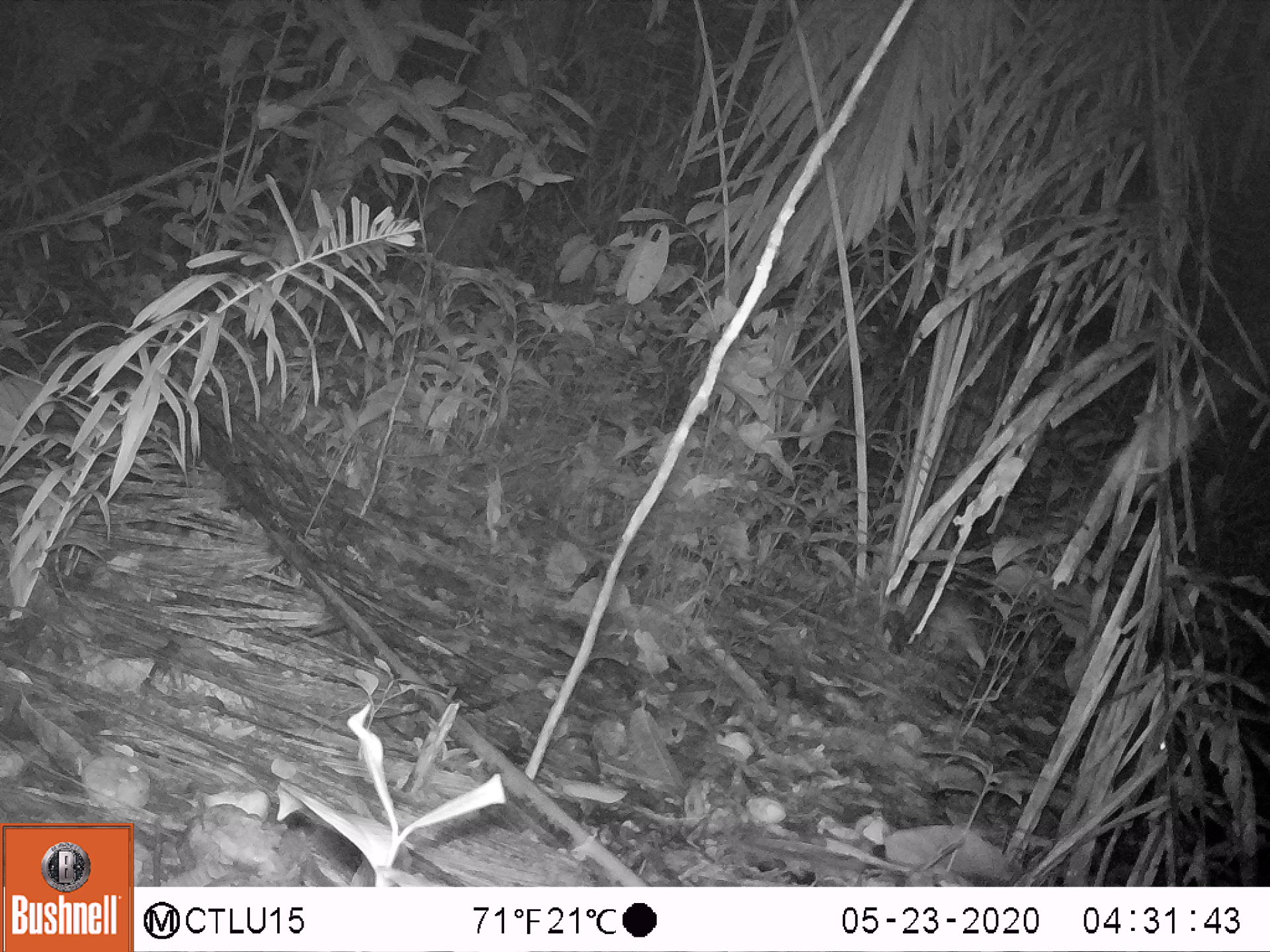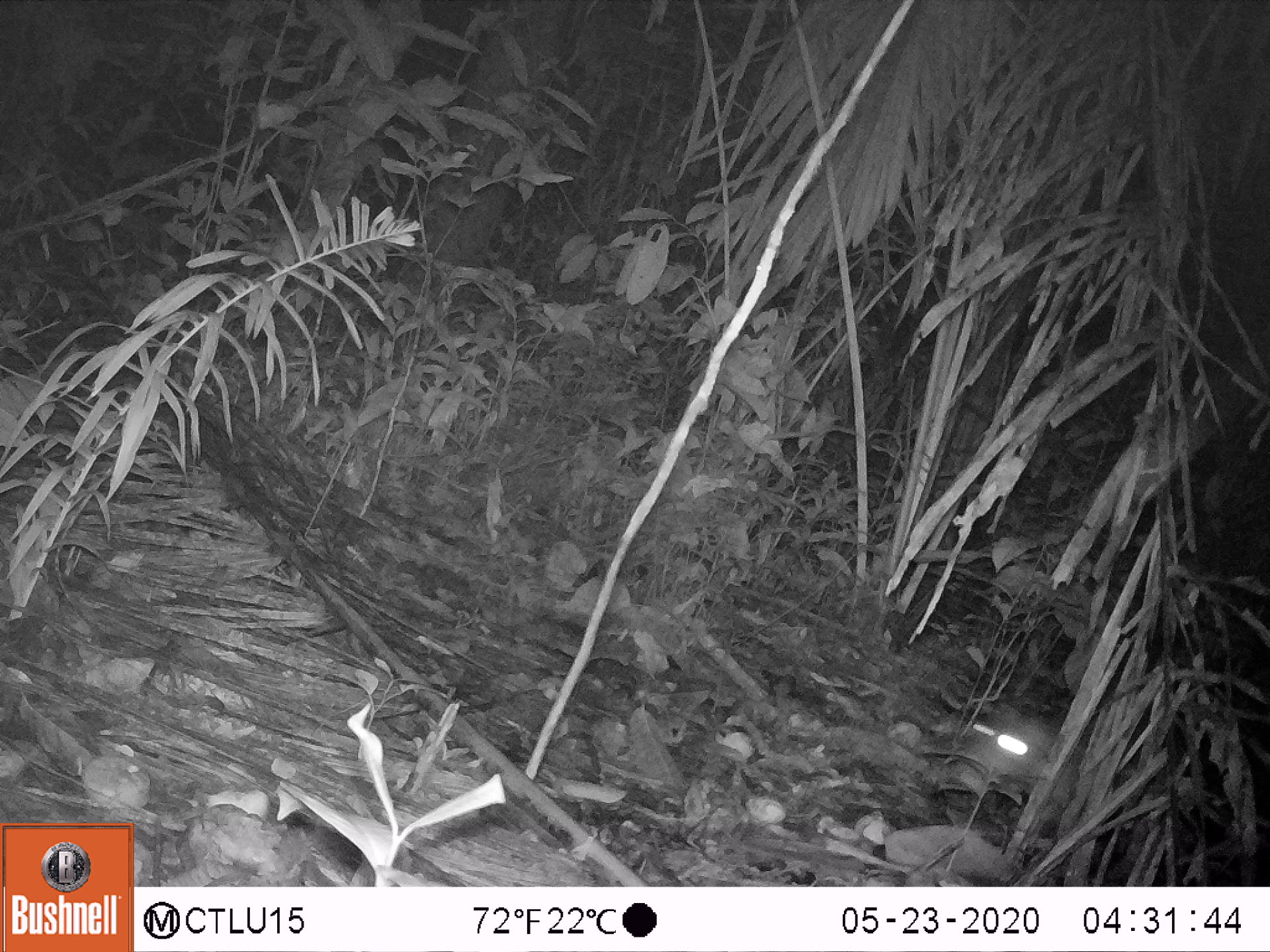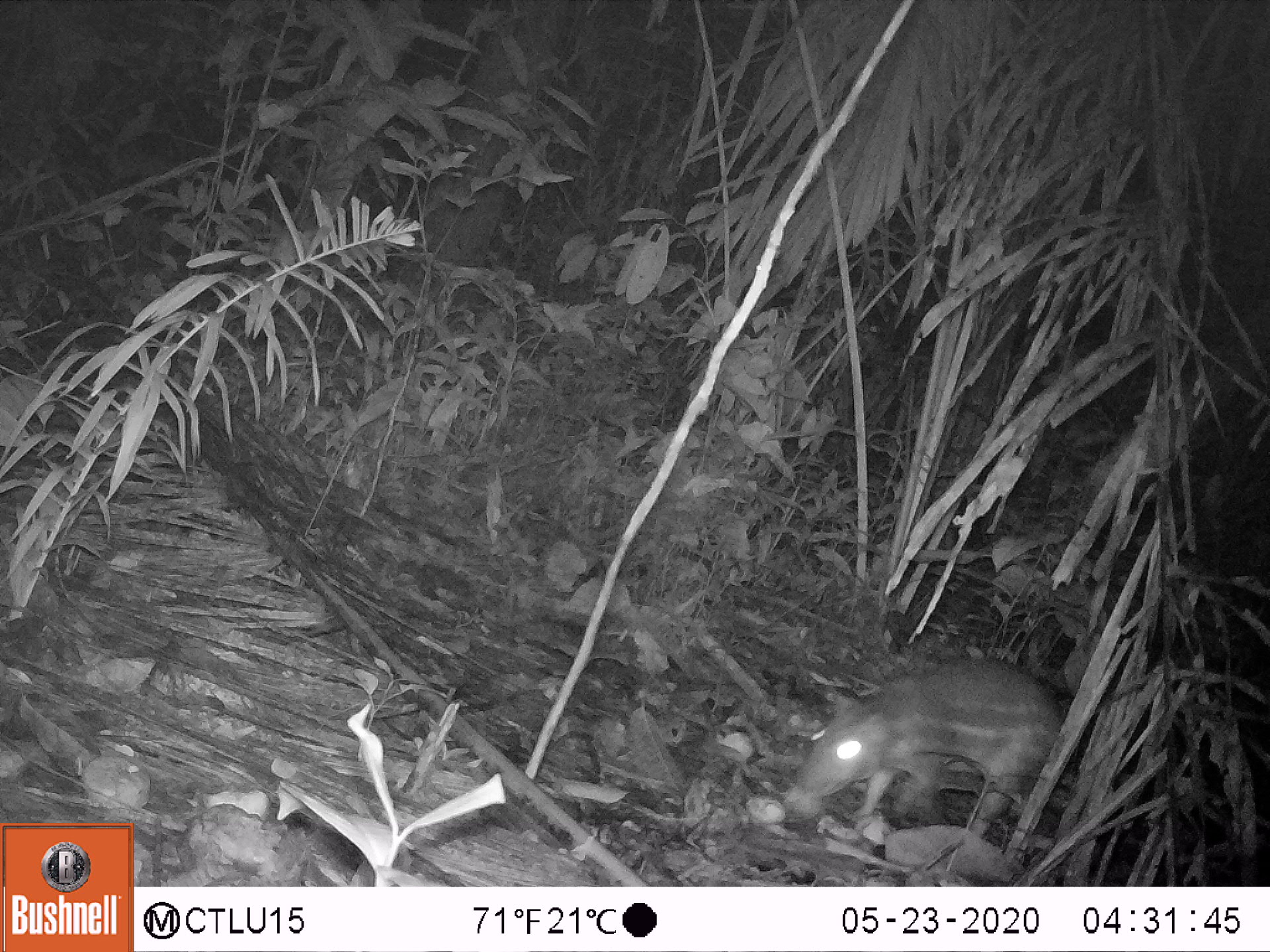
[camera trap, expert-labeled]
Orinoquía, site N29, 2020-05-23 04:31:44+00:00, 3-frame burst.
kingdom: Animalia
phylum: Chordata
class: Mammalia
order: Rodentia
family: Cuniculidae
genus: Cuniculus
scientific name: Cuniculus paca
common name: spotted paca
Spotted paca (Cuniculus paca).